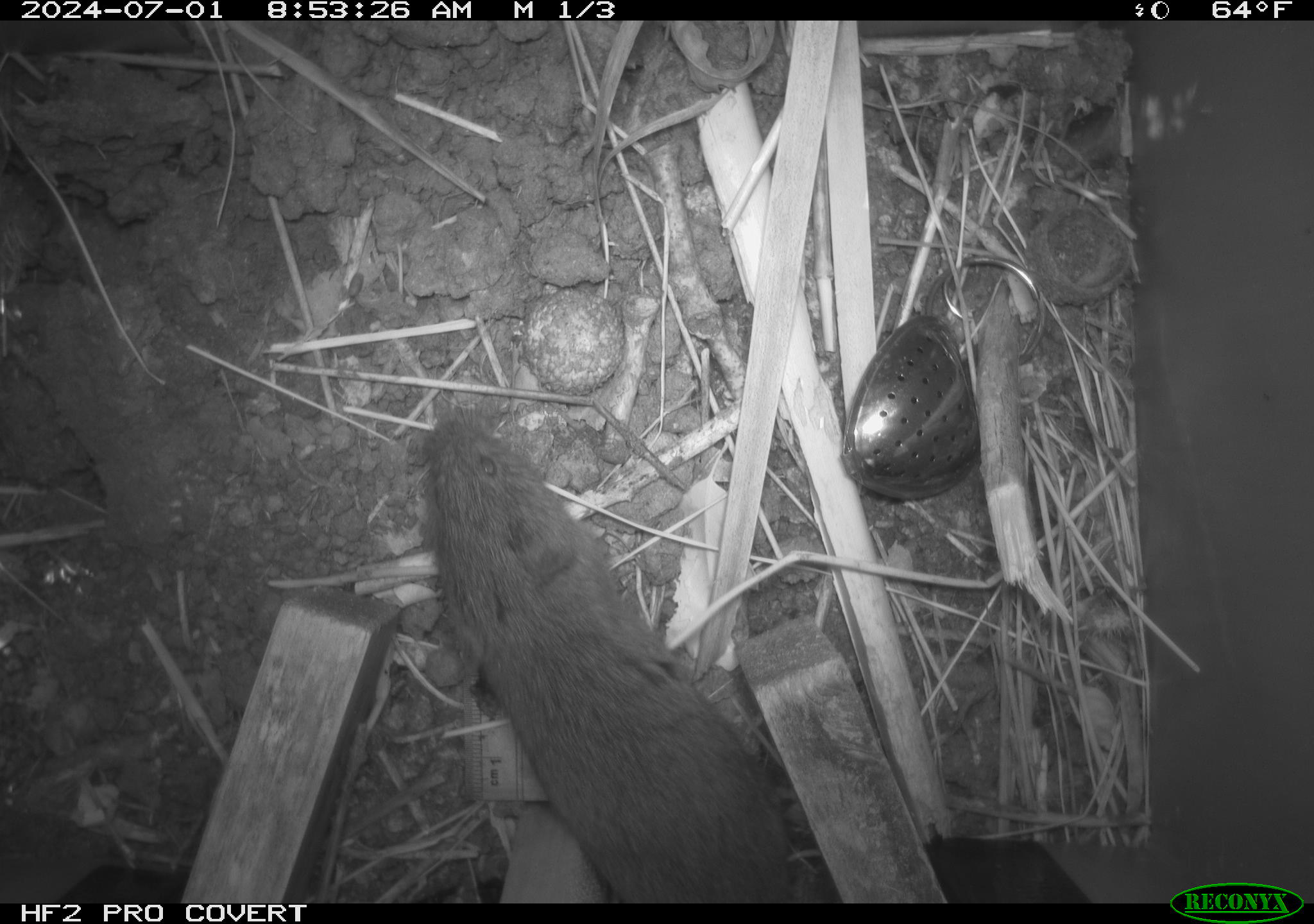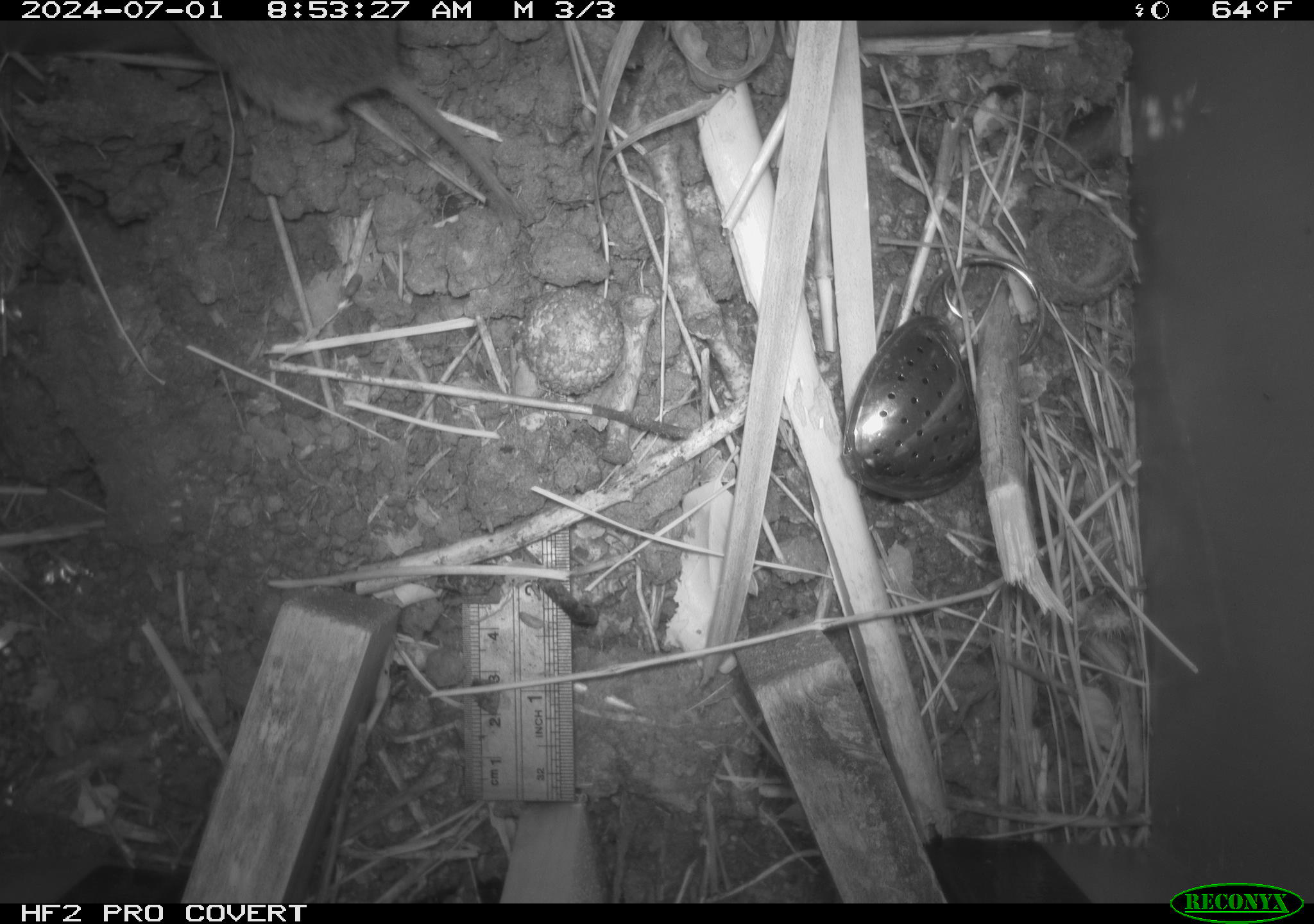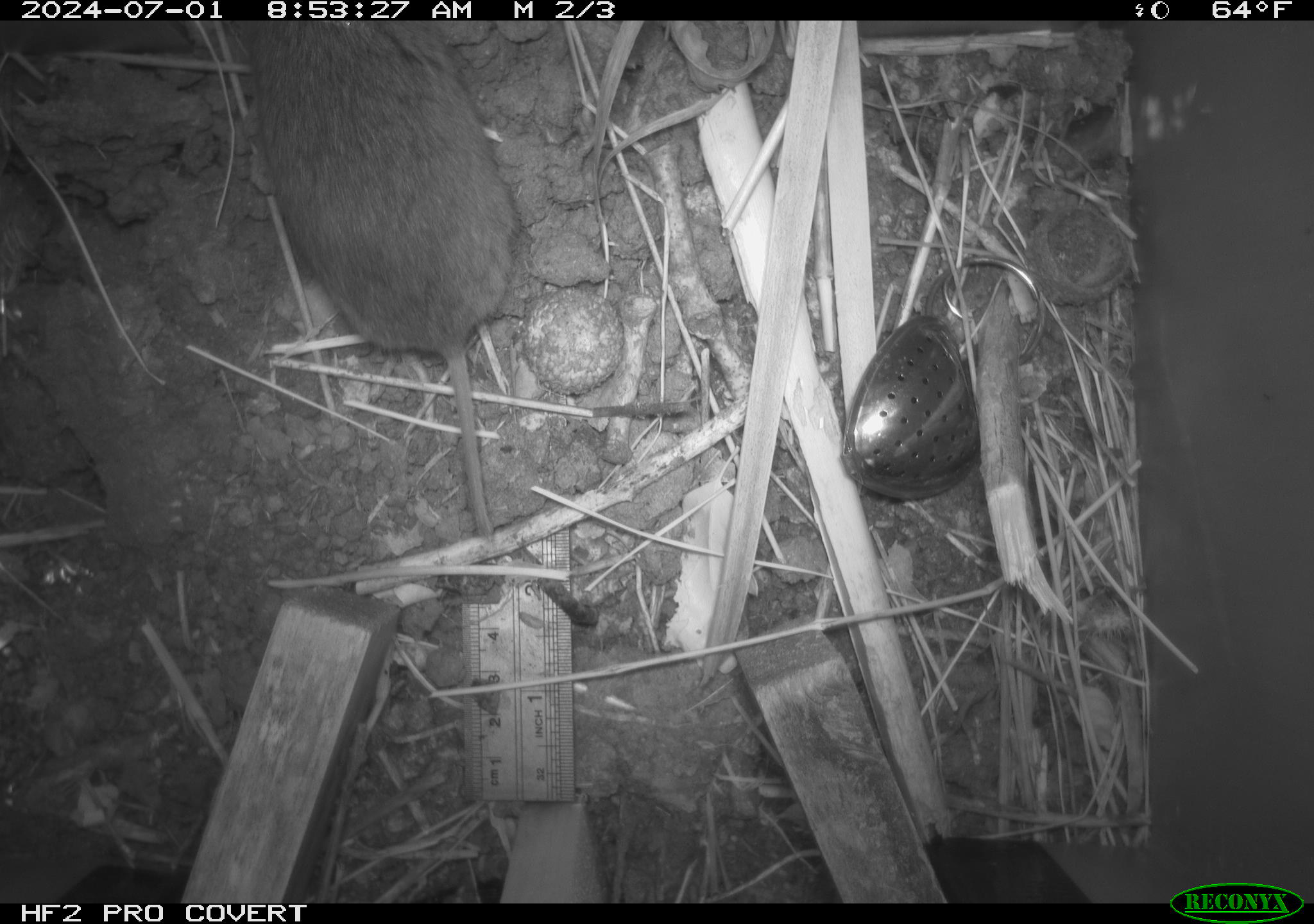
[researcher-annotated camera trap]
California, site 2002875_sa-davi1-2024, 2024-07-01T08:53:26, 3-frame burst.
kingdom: Animalia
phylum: Chordata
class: Mammalia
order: Rodentia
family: Cricetidae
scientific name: Arvicolinae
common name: voles, lemmings, and muskrats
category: arvicolinae subfamily